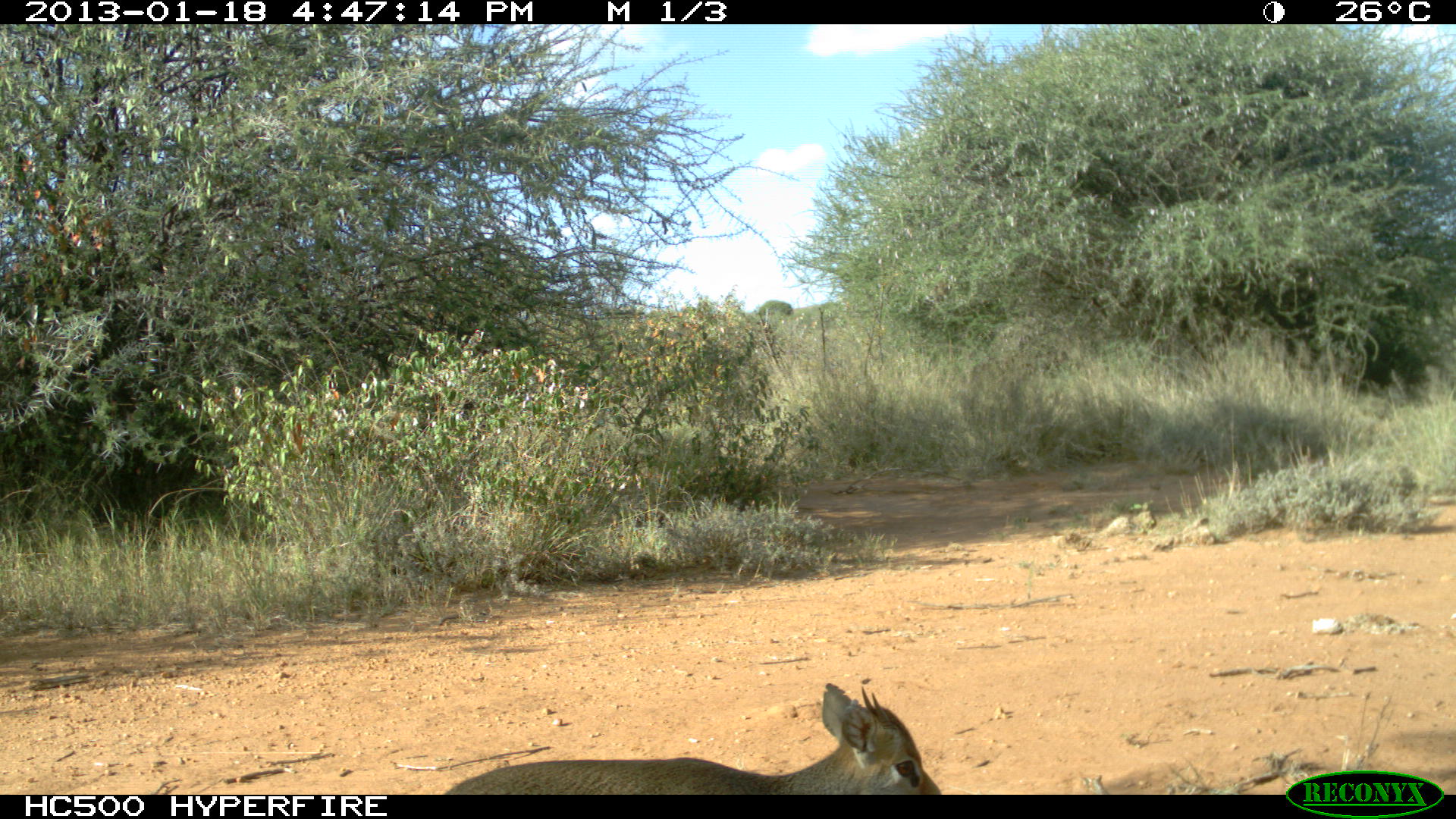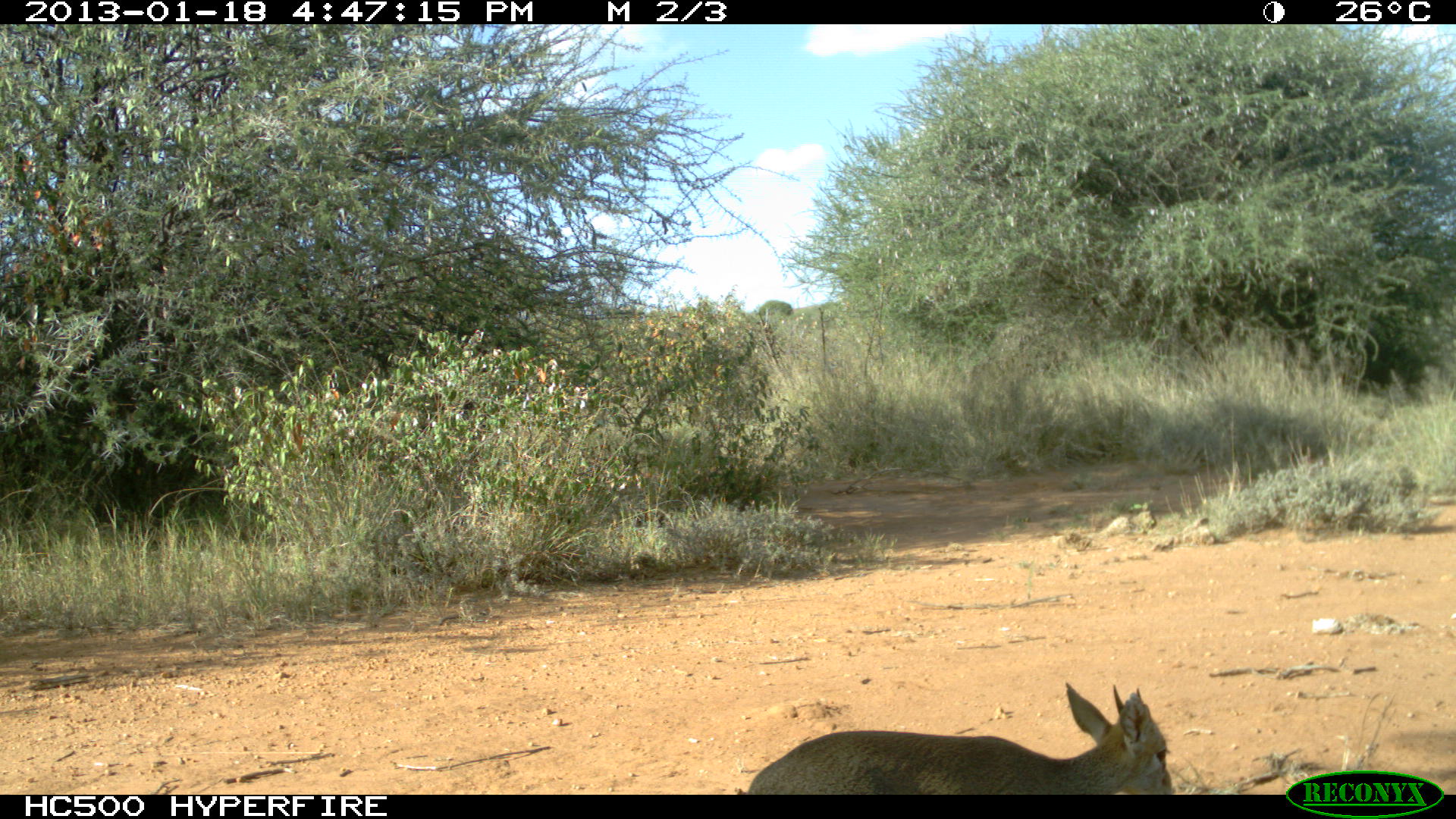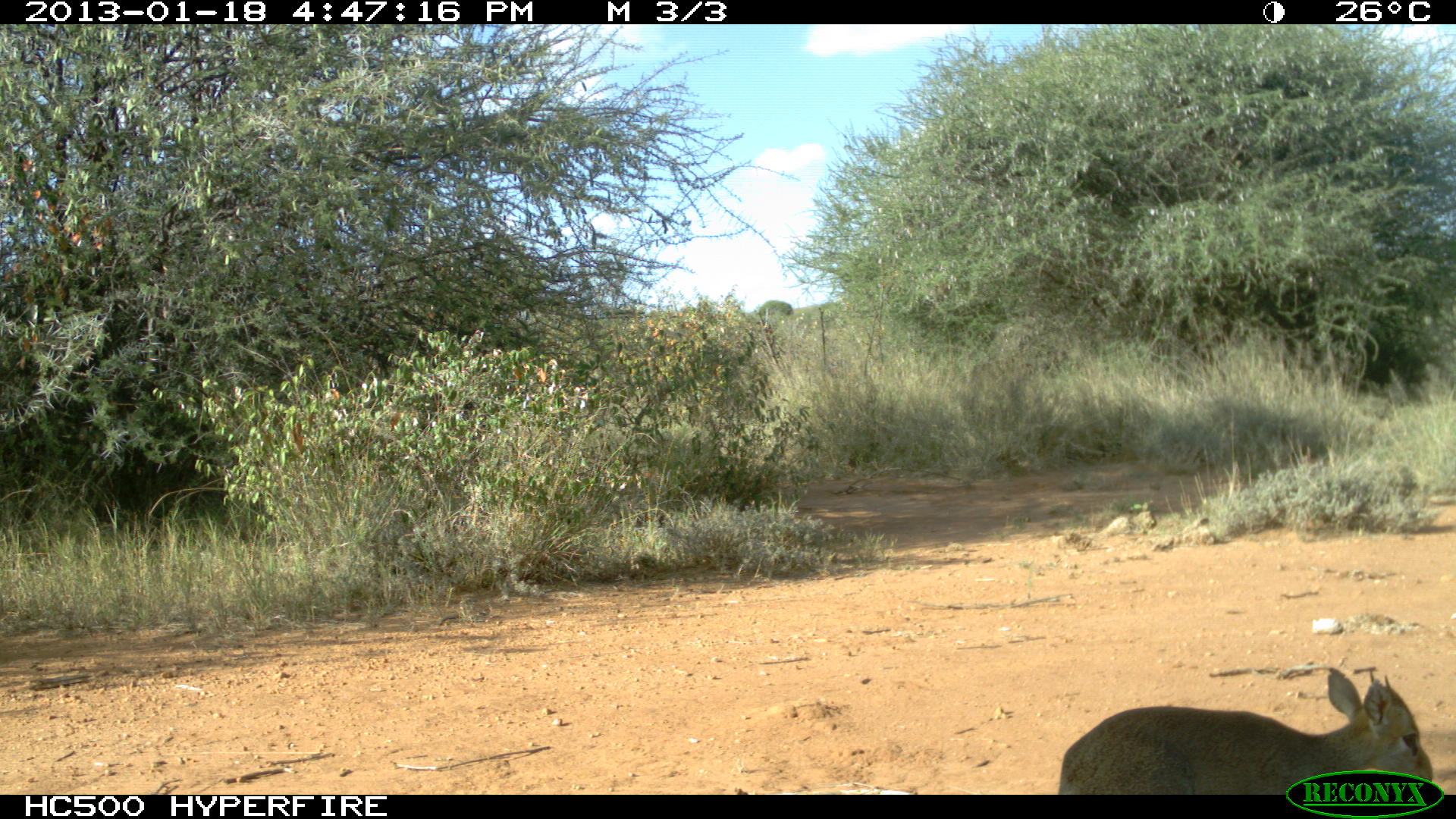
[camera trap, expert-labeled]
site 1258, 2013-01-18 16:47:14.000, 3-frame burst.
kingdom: Animalia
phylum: Chordata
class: Mammalia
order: Artiodactyla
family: Bovidae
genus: Madoqua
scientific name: Madoqua guentheri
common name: günther's dik-dik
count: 1